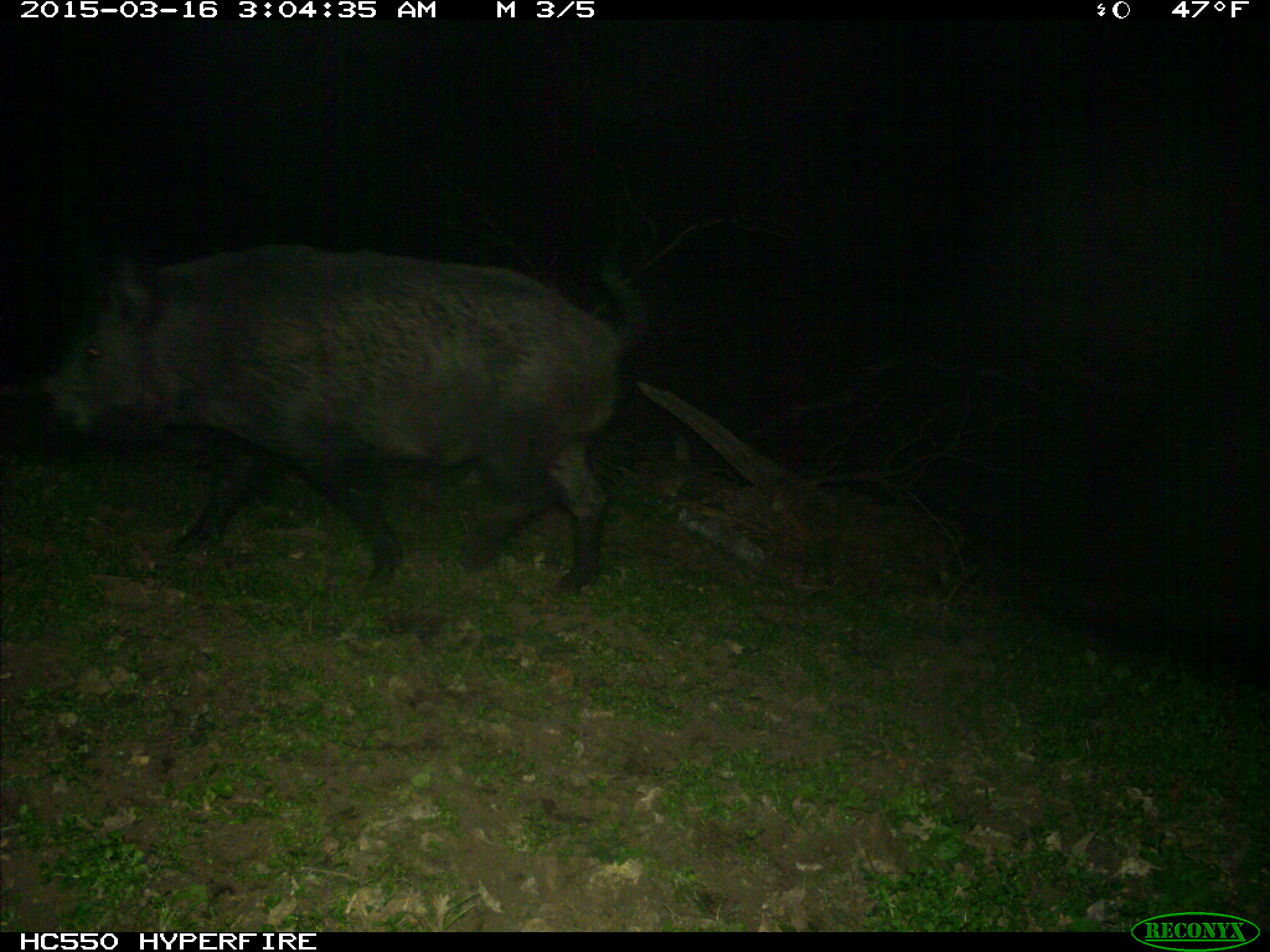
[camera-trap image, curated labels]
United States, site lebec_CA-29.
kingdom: Animalia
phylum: Chordata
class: Mammalia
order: Artiodactyla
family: Suidae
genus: Sus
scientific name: Sus scrofa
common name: wild boar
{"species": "Sus scrofa (wild boar)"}